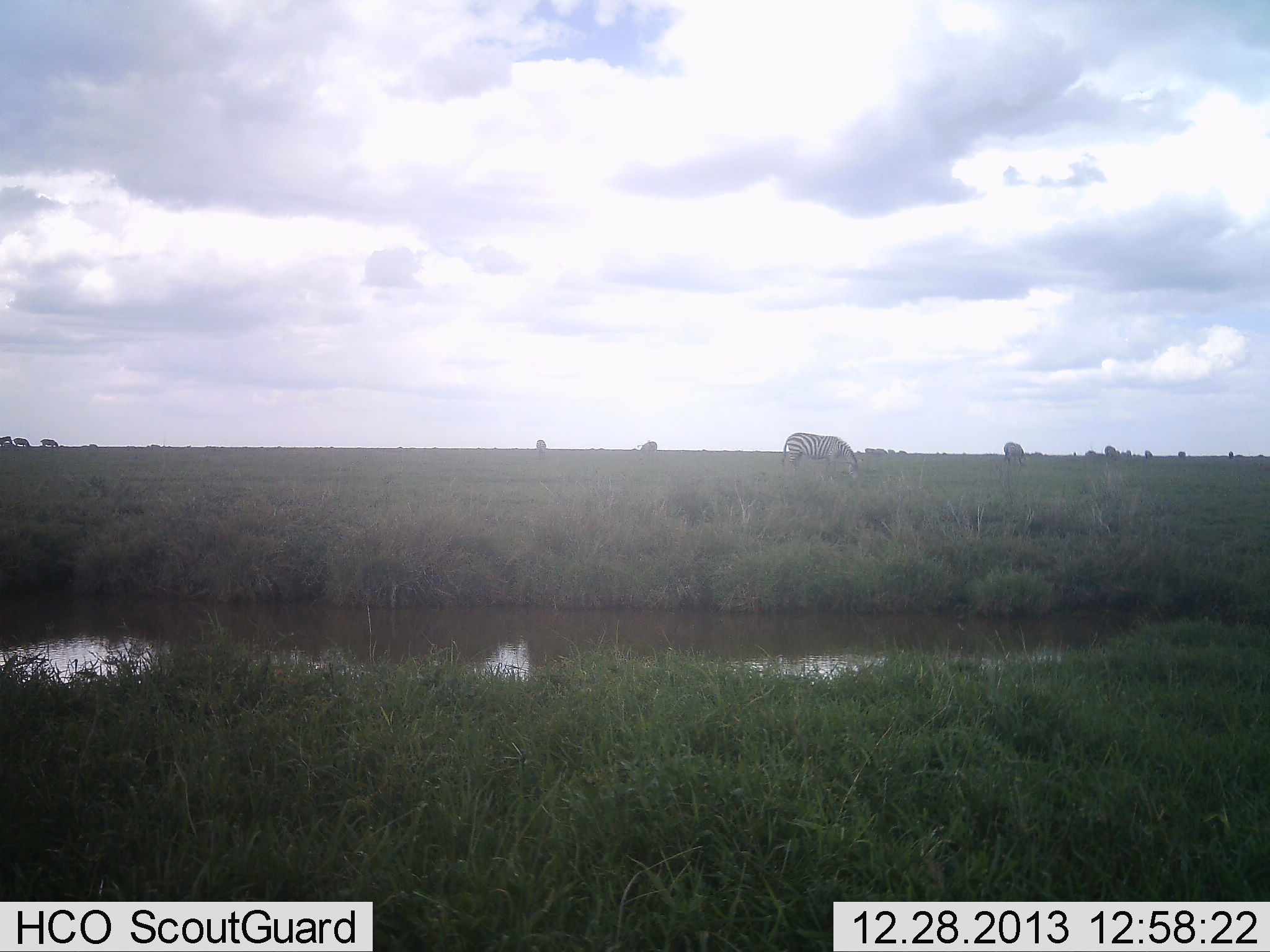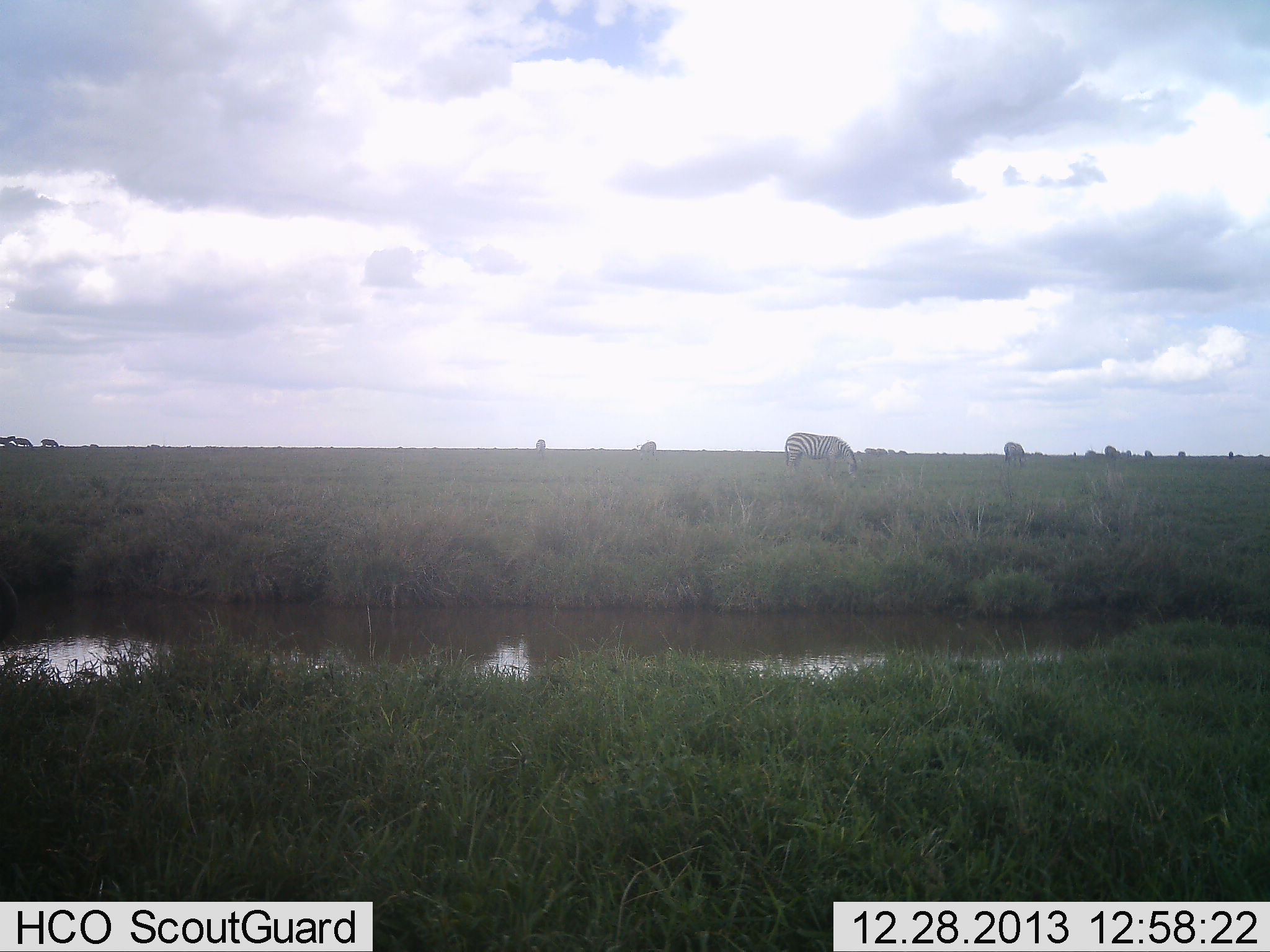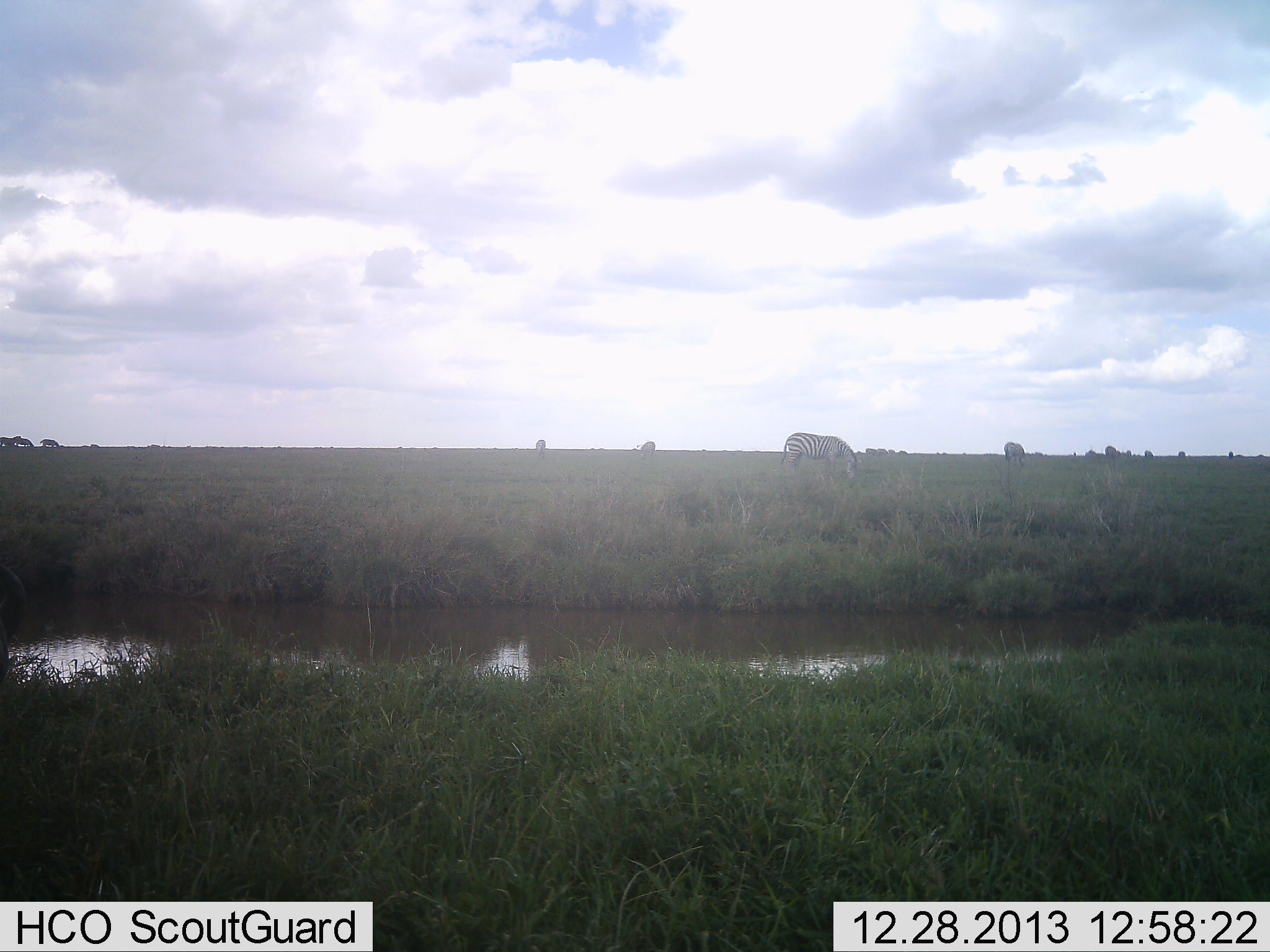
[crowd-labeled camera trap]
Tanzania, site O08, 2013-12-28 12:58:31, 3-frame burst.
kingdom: Animalia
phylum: Chordata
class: Mammalia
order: Perissodactyla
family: Equidae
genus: Equus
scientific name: Equus quagga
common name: plains zebra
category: zebra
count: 6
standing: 55%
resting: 9%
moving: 18%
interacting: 0%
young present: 0%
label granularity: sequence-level